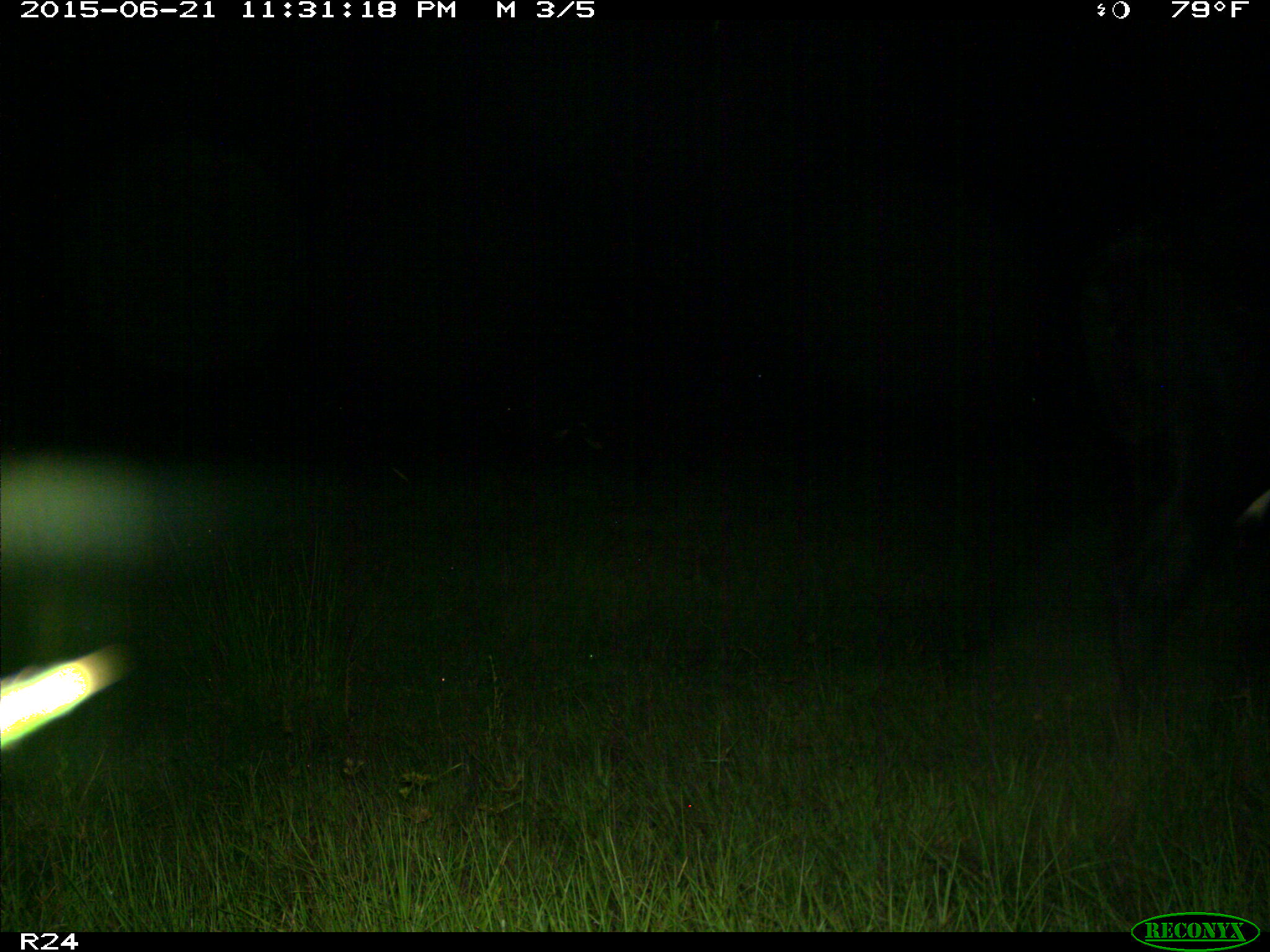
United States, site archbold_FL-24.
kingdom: Animalia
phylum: Chordata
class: Mammalia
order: Artiodactyla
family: Bovidae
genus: Bos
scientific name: Bos taurus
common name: domestic cow